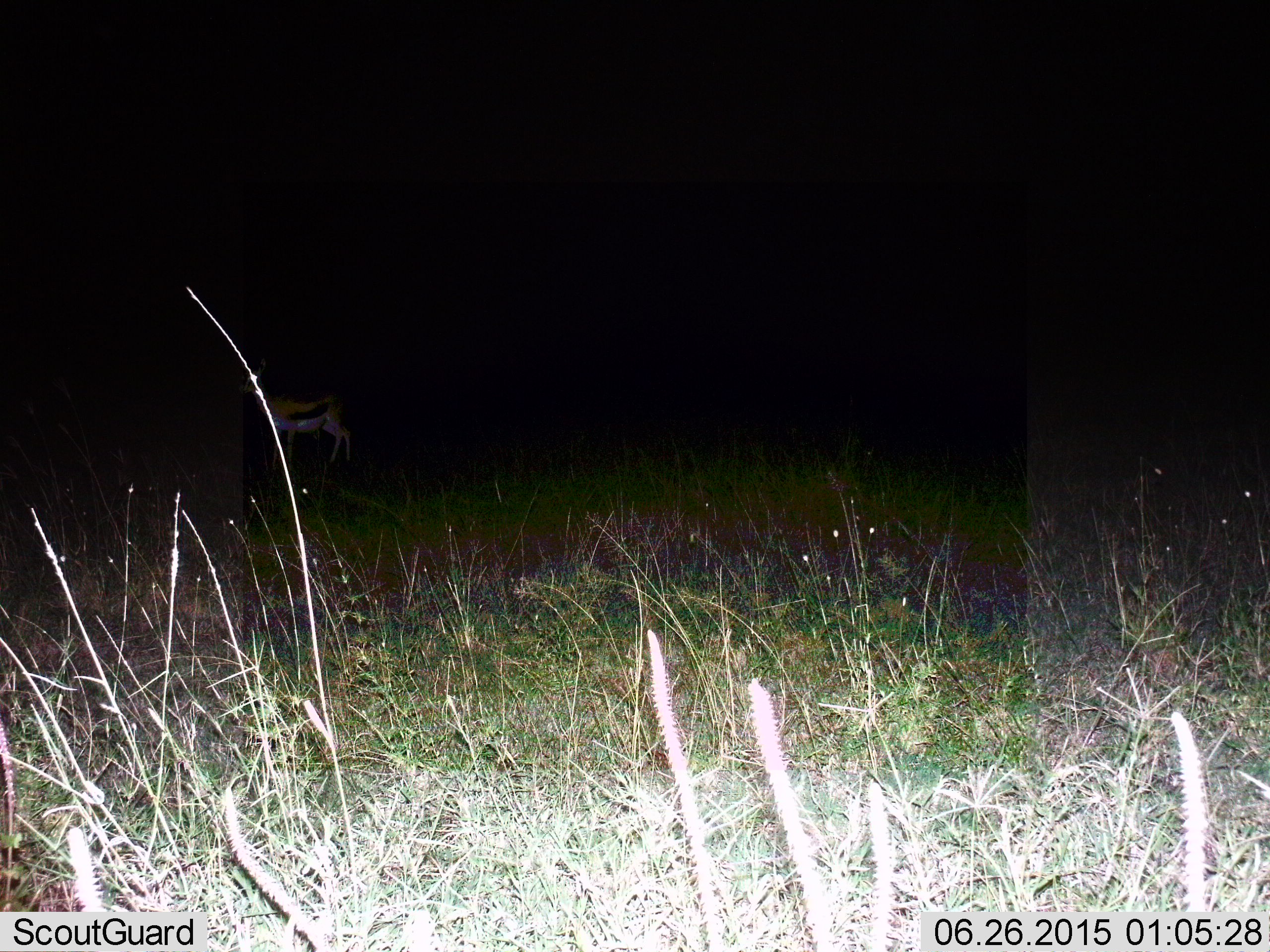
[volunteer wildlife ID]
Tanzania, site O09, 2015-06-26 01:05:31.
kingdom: Animalia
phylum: Chordata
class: Mammalia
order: Artiodactyla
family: Bovidae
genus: Eudorcas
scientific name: Eudorcas thomsonii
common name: thomson's gazelle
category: gazellethomsons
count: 1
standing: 80%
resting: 0%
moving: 20%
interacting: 0%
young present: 0%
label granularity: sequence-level